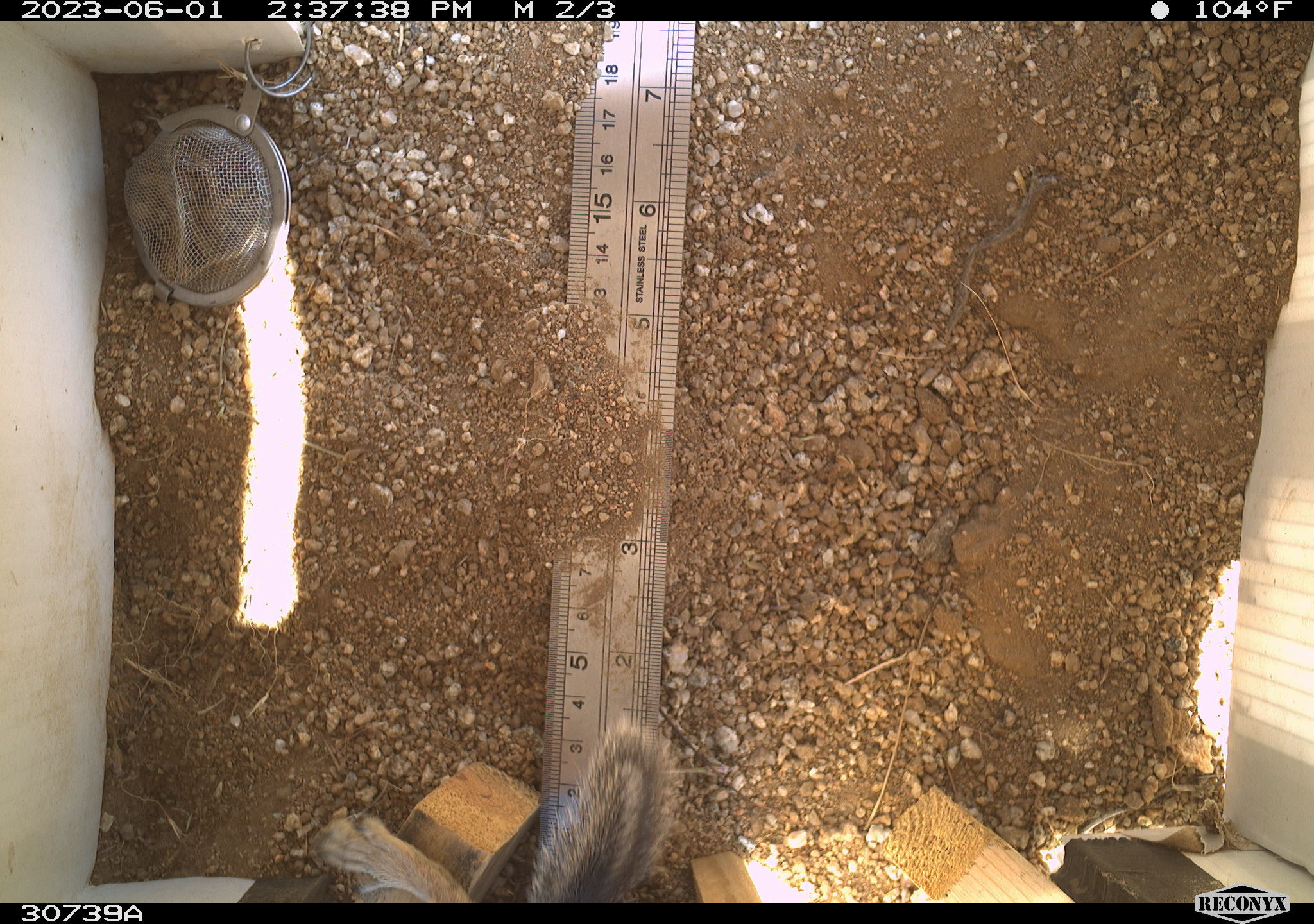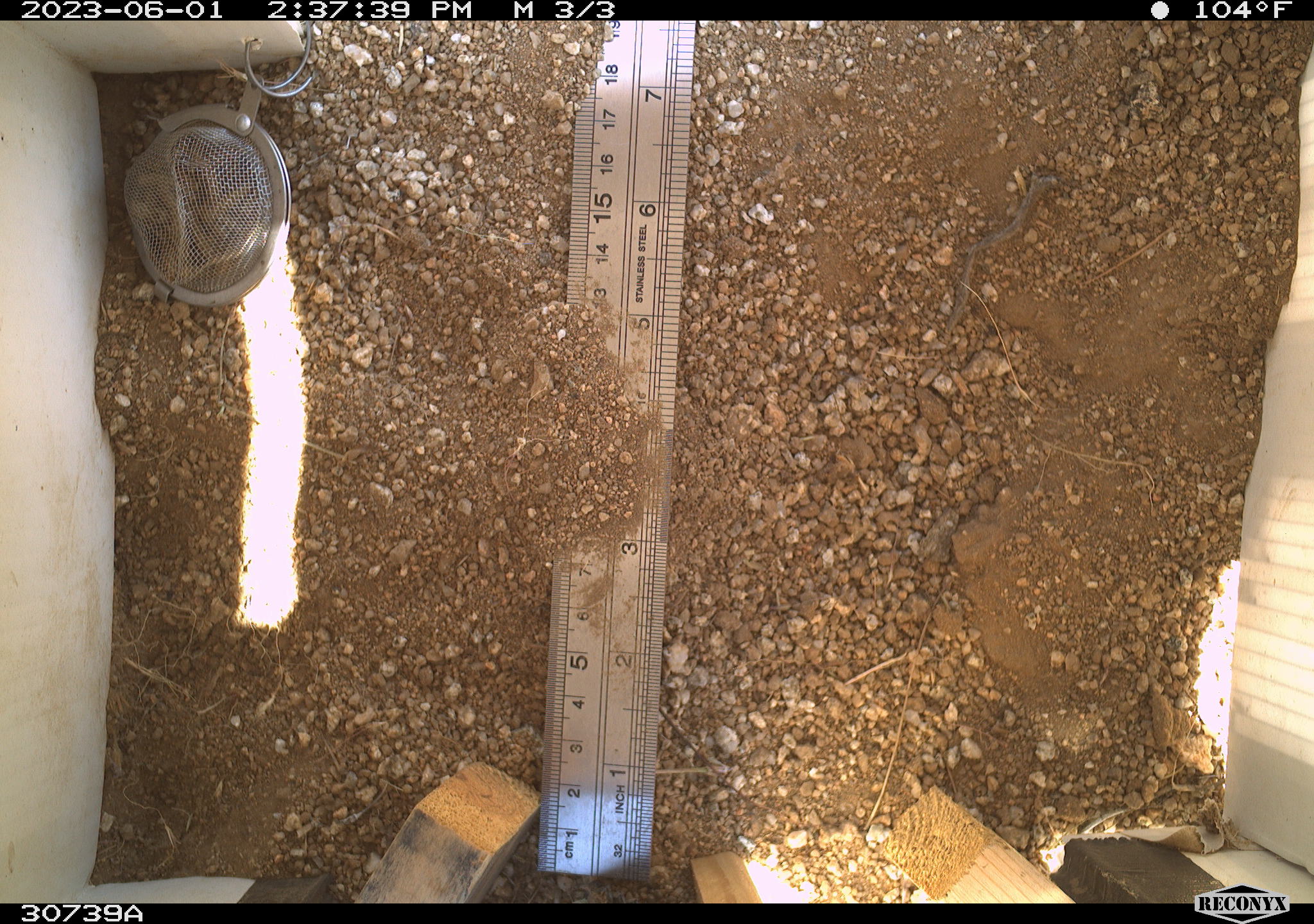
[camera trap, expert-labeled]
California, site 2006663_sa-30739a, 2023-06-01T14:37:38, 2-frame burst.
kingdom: Animalia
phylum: Chordata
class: Mammalia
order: Rodentia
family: Sciuridae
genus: Ammospermophilus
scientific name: Ammospermophilus leucurus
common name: white-tailed antelope squirrel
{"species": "white-tailed antelope squirrel (Ammospermophilus leucurus)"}